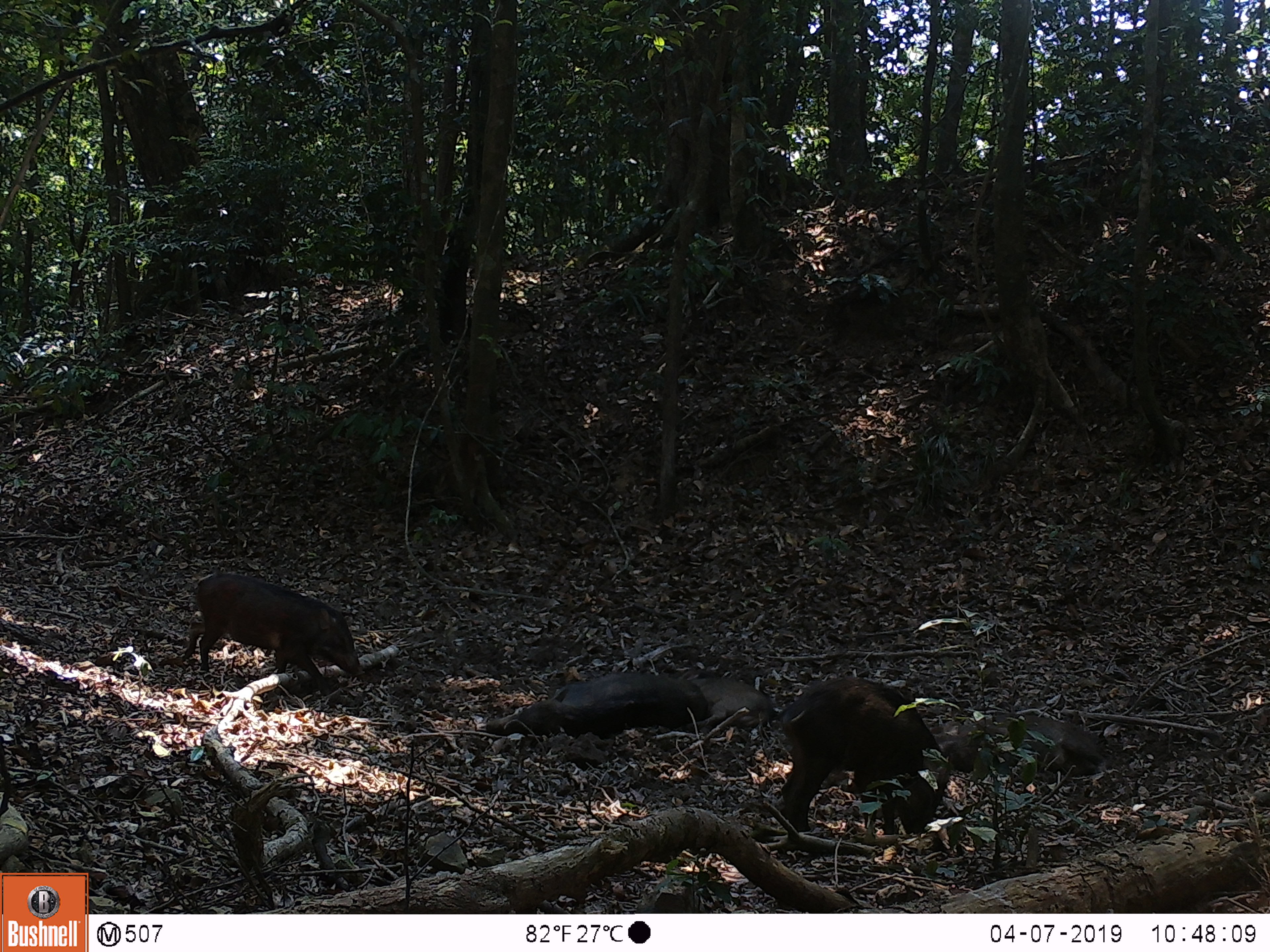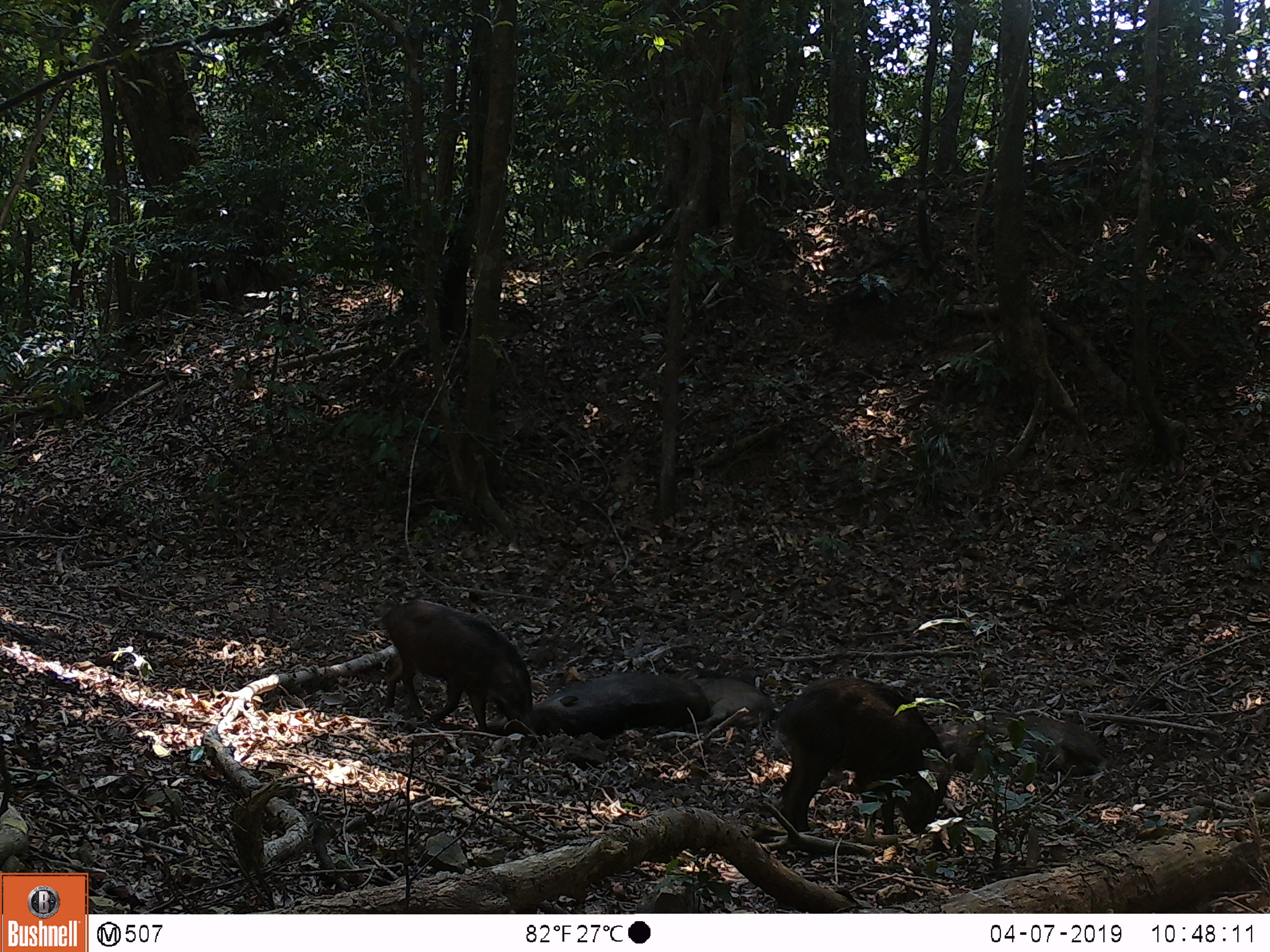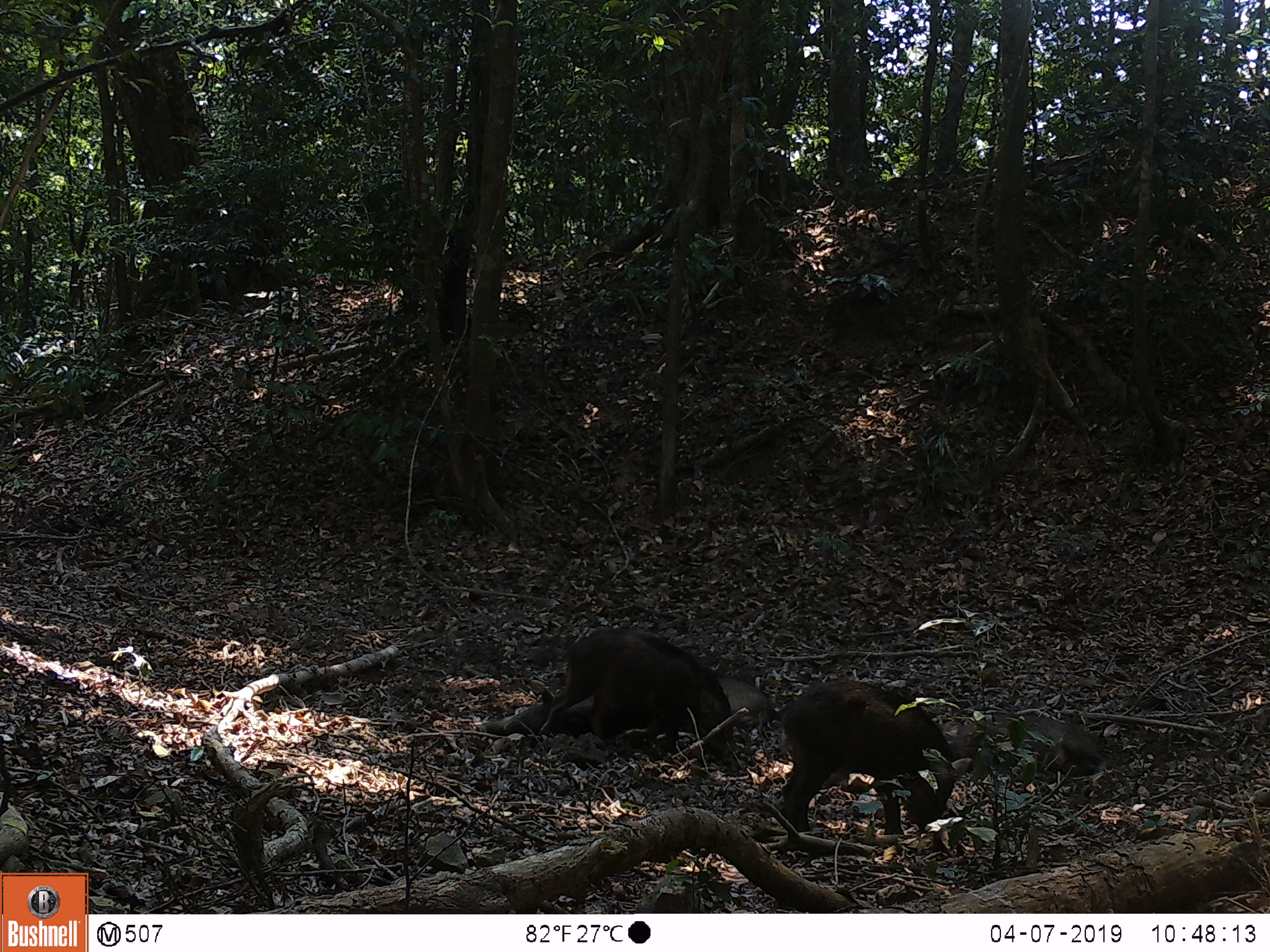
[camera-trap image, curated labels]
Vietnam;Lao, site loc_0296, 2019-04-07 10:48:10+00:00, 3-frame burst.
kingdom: Animalia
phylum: Chordata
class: Mammalia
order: Artiodactyla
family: Suidae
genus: Sus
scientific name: Sus scrofa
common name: eurasian wild pig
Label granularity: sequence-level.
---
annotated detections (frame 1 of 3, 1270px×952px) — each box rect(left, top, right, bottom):
eurasian wild pig: rect(775, 672, 954, 834); rect(180, 572, 366, 702); rect(483, 670, 710, 740); rect(924, 711, 1126, 780); rect(656, 667, 775, 728)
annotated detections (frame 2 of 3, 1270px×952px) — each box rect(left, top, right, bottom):
eurasian wild pig: rect(776, 675, 957, 834); rect(379, 598, 538, 739); rect(485, 671, 714, 737); rect(930, 712, 1115, 778); rect(672, 670, 772, 731)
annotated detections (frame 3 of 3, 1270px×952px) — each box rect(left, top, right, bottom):
eurasian wild pig: rect(776, 679, 972, 837); rect(538, 627, 733, 763); rect(483, 670, 774, 739); rect(934, 712, 1114, 778)